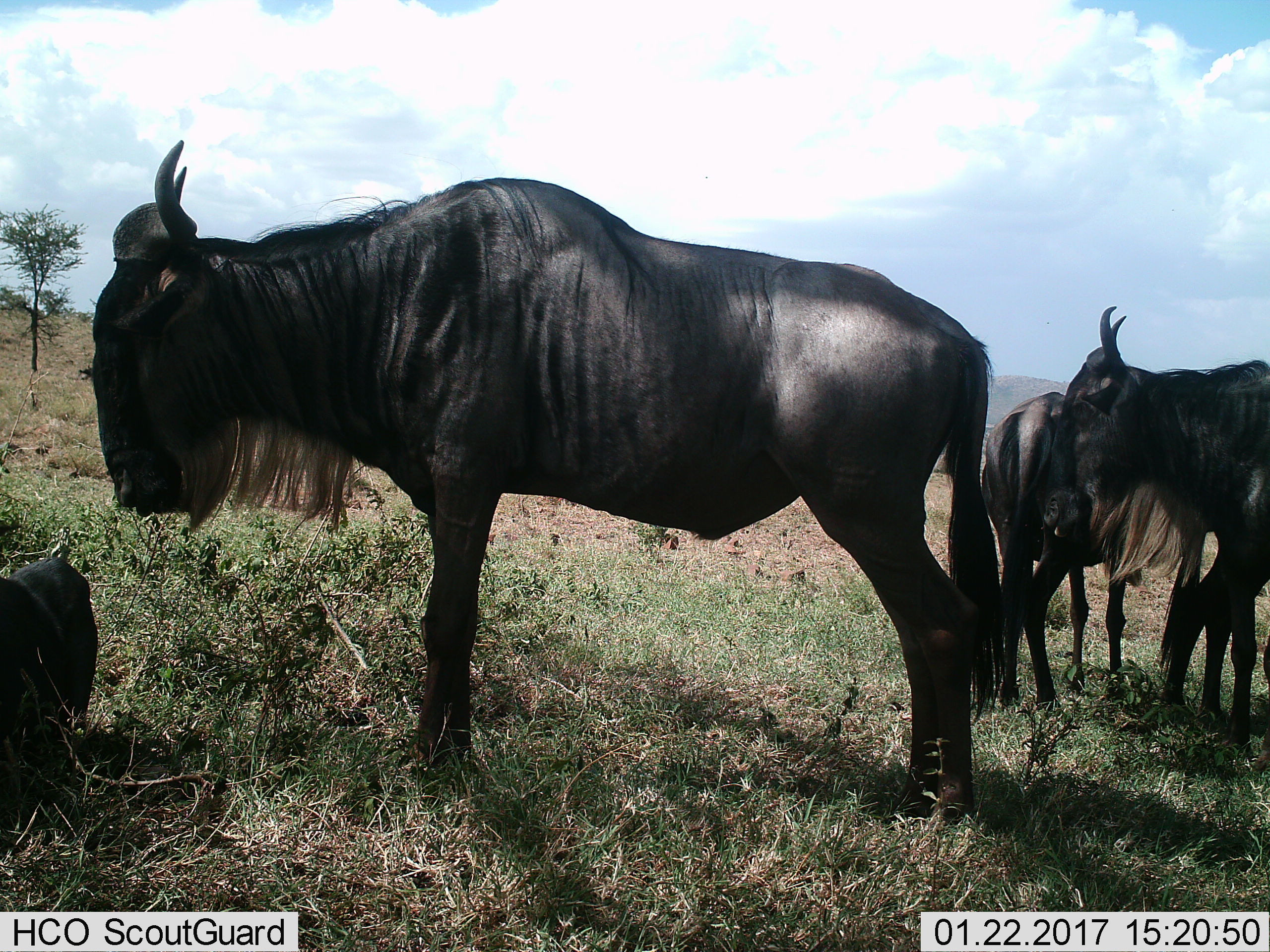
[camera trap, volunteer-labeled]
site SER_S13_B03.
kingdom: Animalia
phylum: Chordata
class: Mammalia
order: Artiodactyla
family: Bovidae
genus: Connochaetes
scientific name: Connochaetes taurinus taurinus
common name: blue wildebeest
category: wildebeestblue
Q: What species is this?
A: Wildebeestblue (blue wildebeest) (Connochaetes taurinus taurinus).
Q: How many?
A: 4.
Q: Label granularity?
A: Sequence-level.